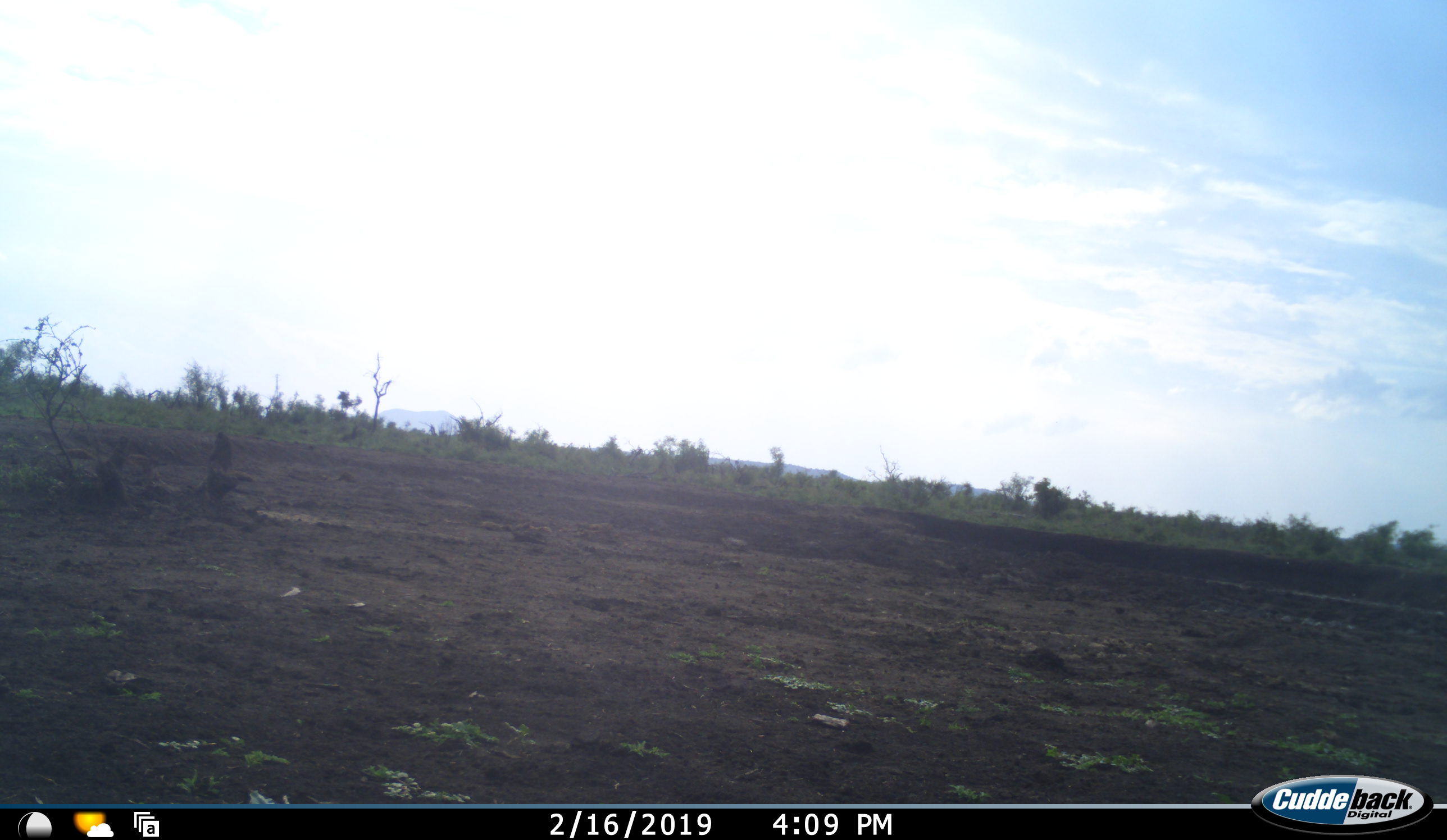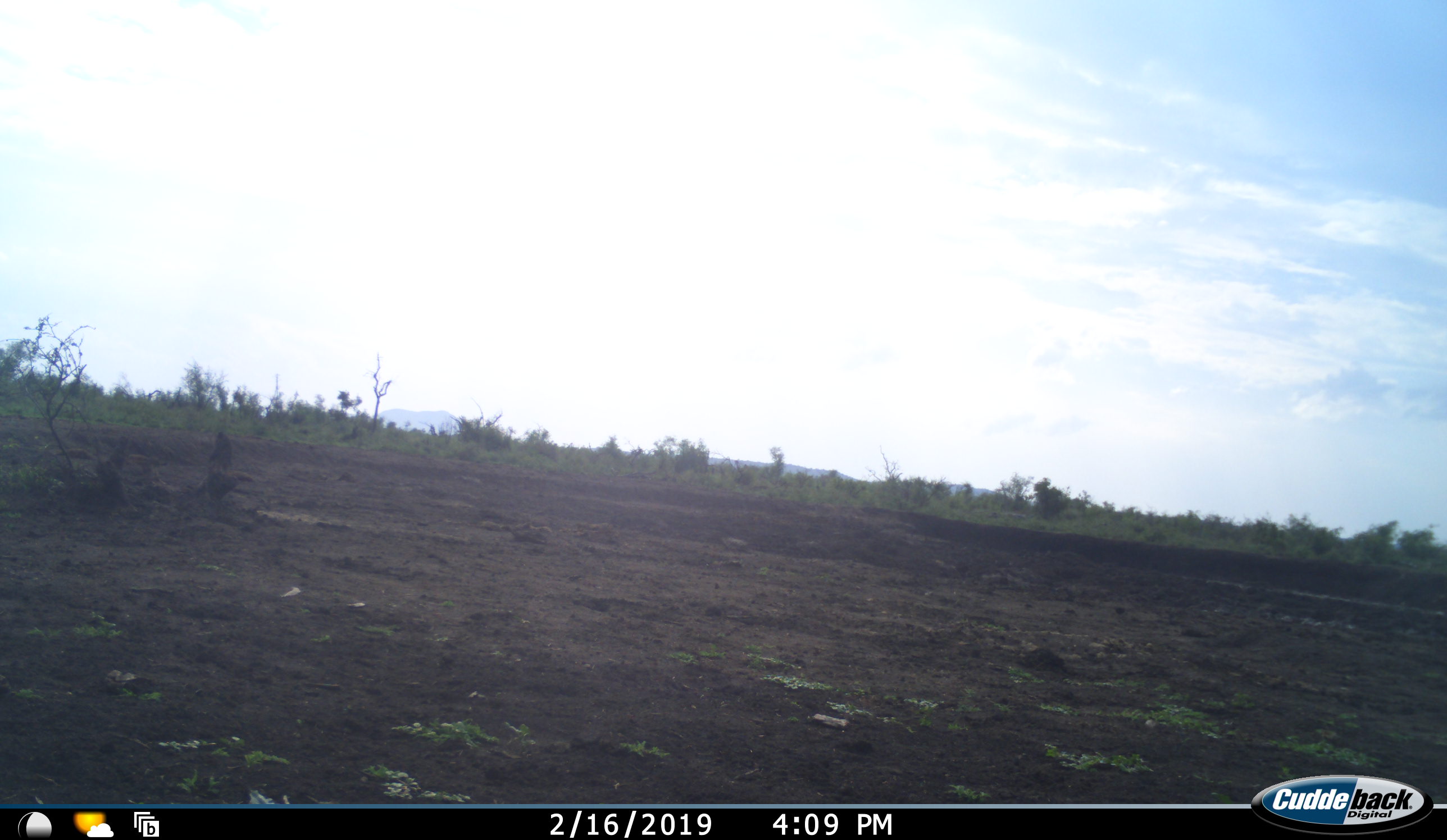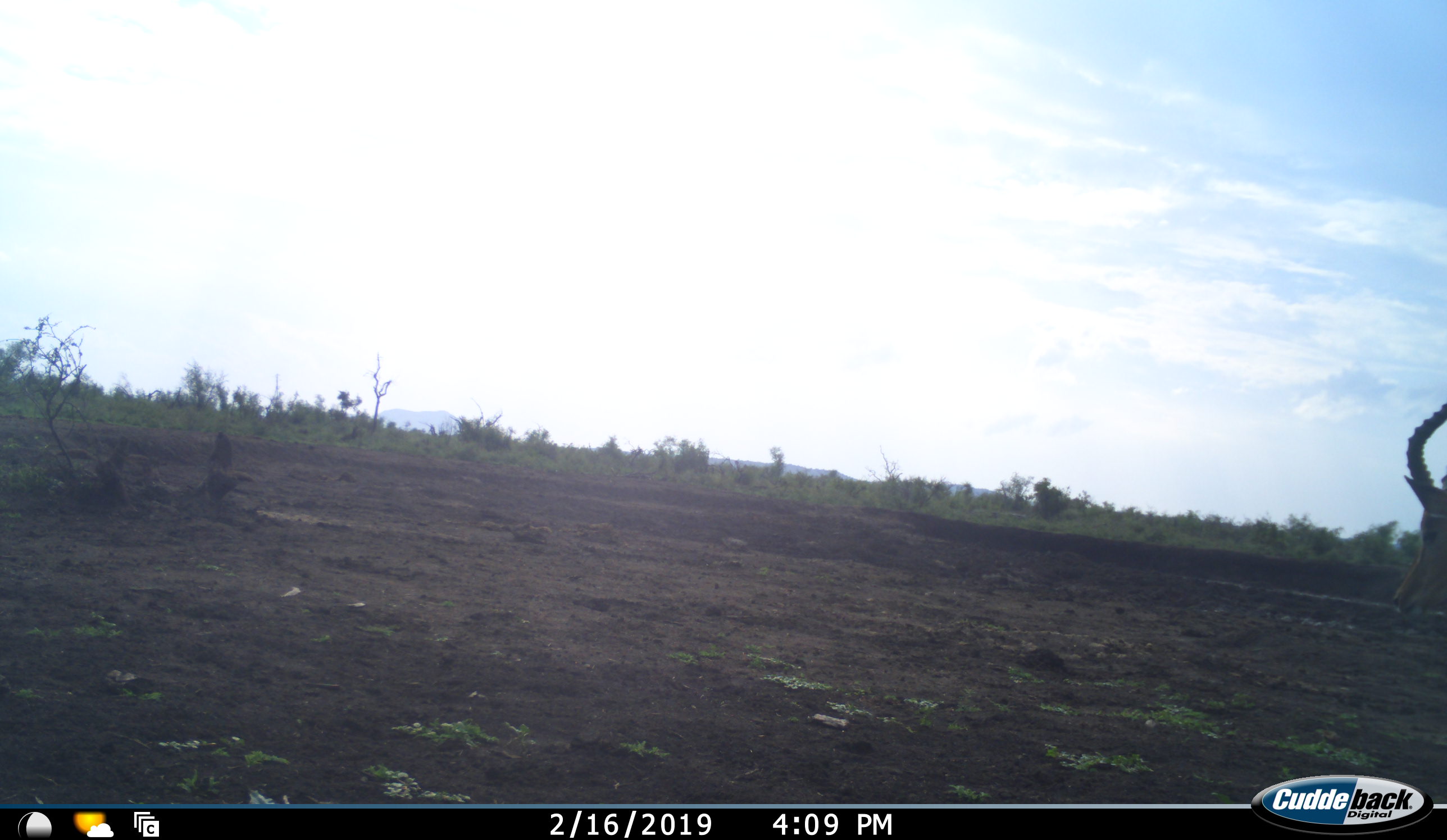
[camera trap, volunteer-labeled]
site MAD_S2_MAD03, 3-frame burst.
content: unidentified animal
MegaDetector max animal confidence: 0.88